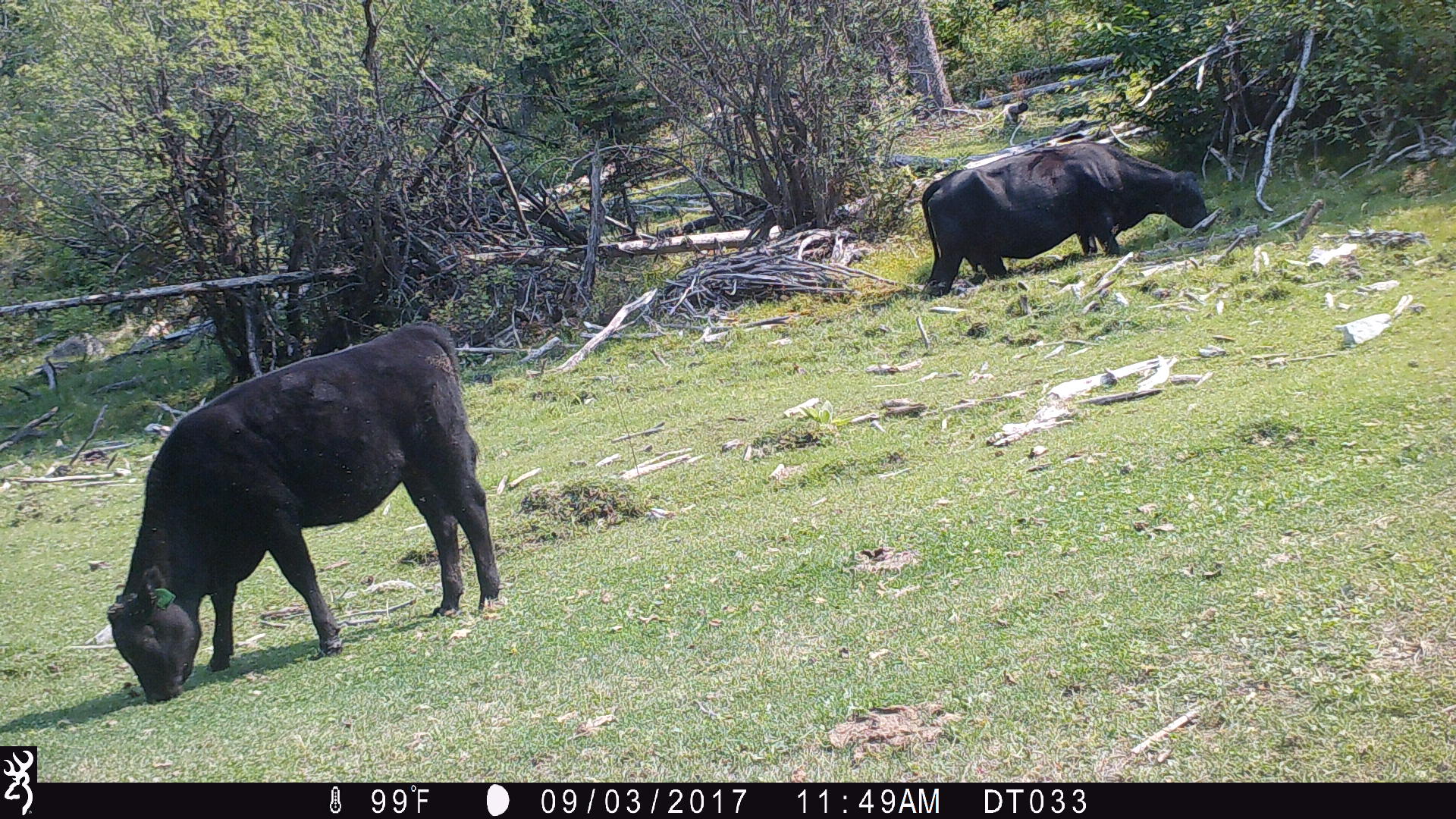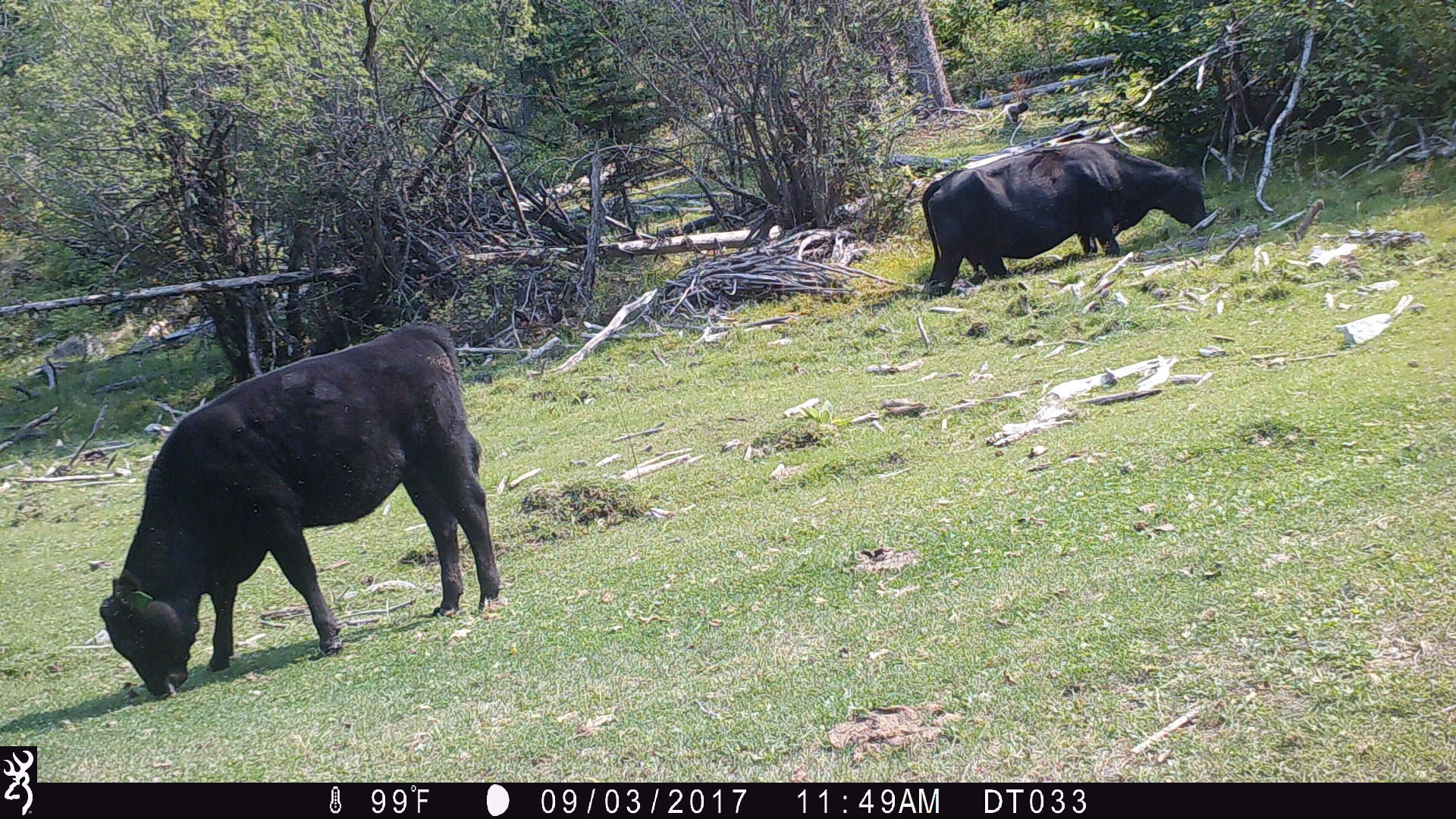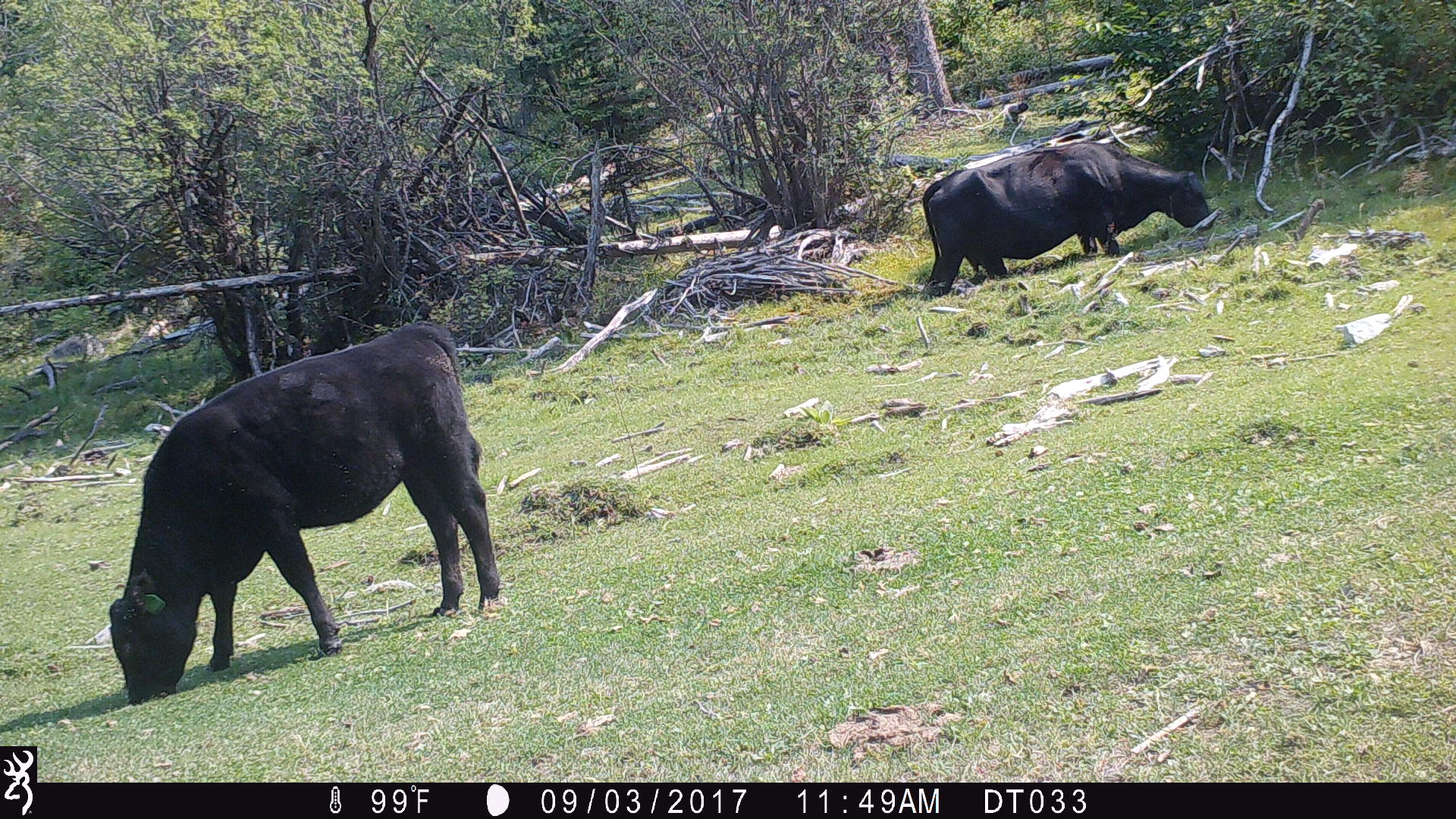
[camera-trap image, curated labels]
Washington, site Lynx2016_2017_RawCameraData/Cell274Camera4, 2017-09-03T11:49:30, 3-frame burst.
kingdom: Animalia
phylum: Chordata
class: Mammalia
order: Artiodactyla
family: Bovidae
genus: Bos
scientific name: Bos taurus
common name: domestic cattle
Domestic cattle (Bos taurus). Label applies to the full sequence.